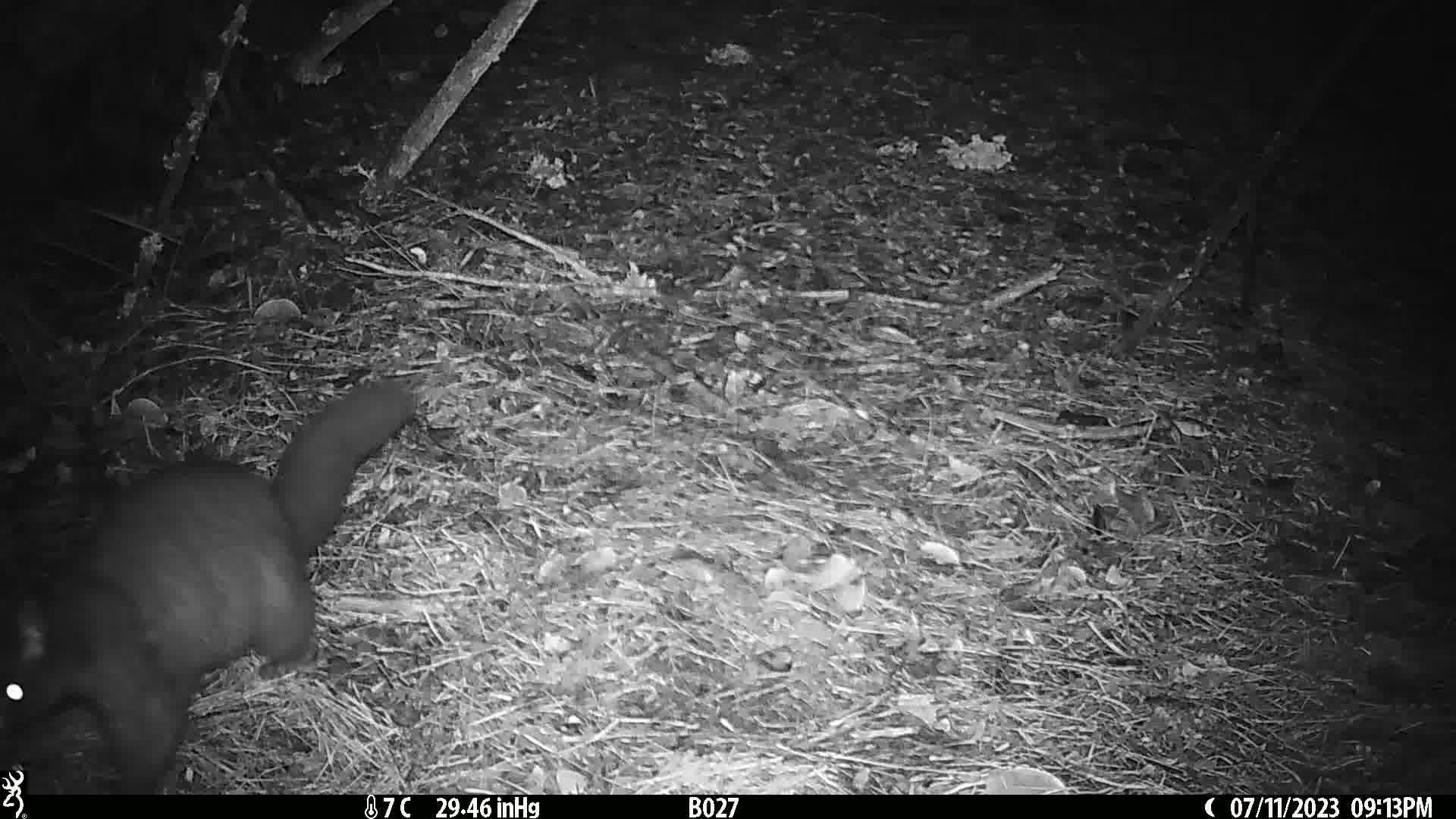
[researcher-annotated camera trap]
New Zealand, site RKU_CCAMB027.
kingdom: Animalia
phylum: Chordata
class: Mammalia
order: Diprotodontia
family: Phalangeridae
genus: Trichosurus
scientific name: Trichosurus vulpecula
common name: common brushtail possum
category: possum